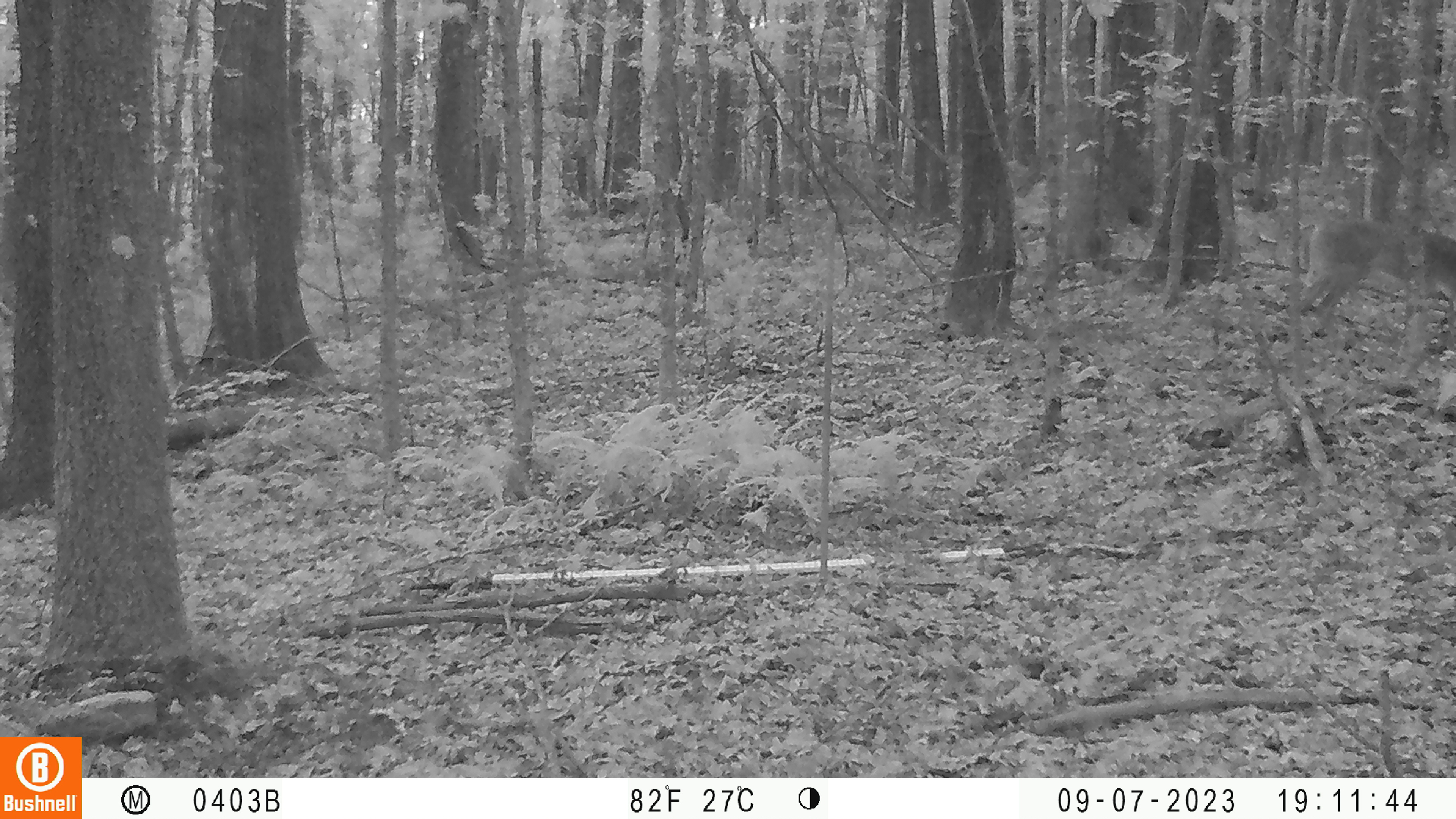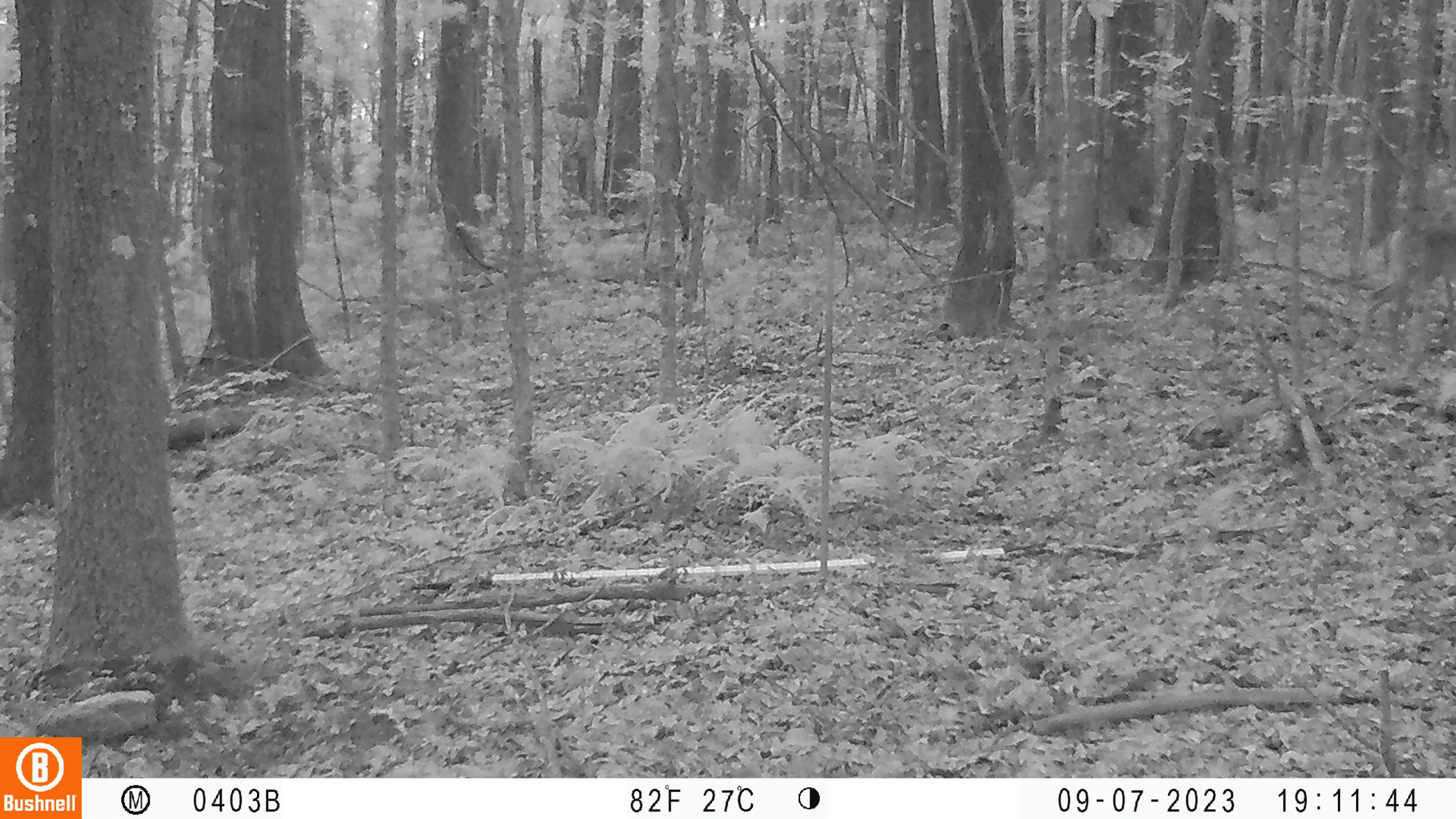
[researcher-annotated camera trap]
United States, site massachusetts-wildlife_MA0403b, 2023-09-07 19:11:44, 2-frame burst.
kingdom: Animalia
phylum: Chordata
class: Mammalia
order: Artiodactyla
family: Cervidae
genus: Odocoileus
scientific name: Odocoileus virginianus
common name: white-tailed deer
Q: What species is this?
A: White-tailed deer (Odocoileus virginianus).